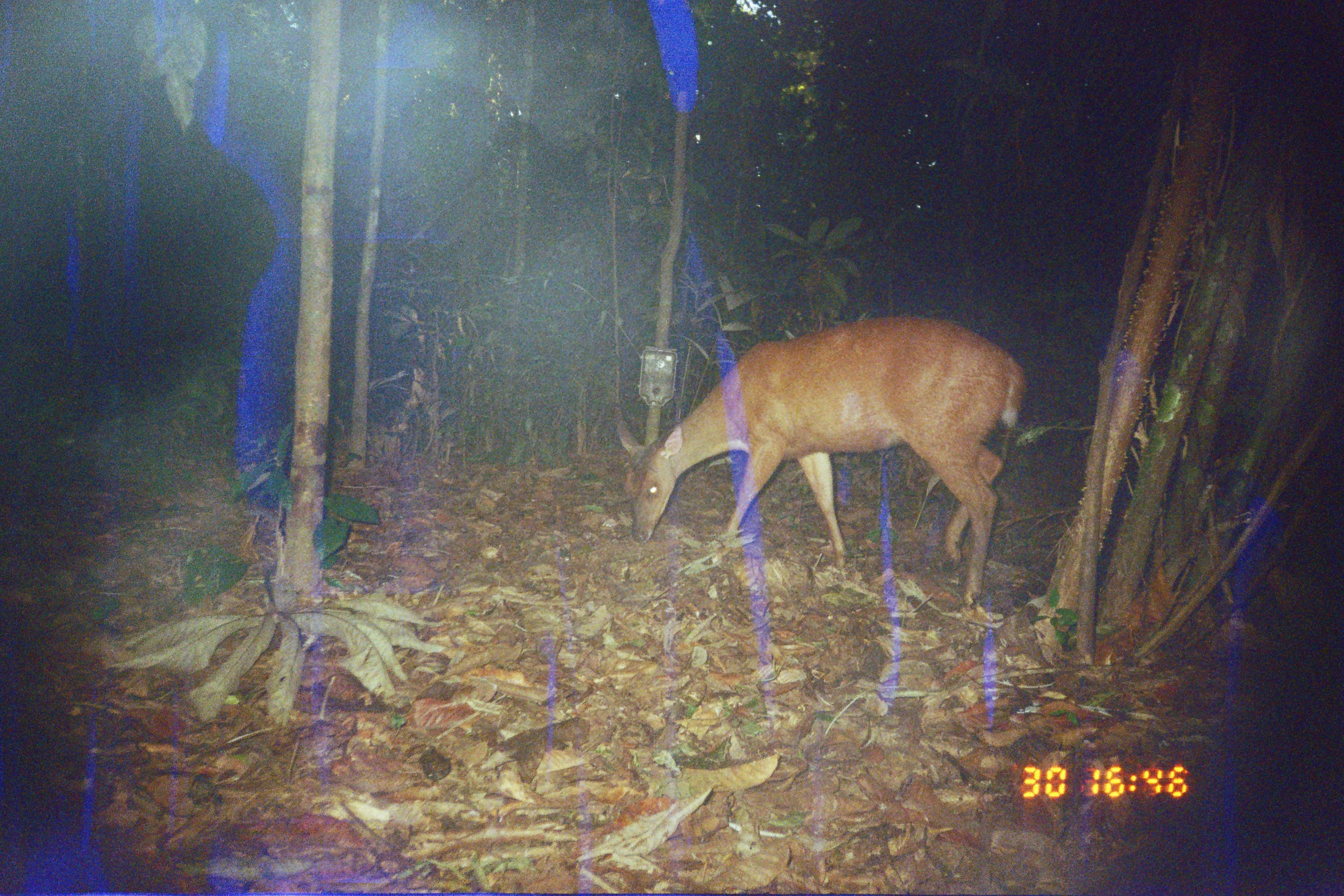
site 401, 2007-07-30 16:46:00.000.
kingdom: Animalia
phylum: Chordata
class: Mammalia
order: Artiodactyla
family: Cervidae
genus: Mazama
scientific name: Mazama americana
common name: red brocket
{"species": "Mazama americana (red brocket)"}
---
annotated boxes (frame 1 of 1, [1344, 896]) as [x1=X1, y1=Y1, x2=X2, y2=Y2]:
mazama americana: [x1=618, y1=313, x2=1025, y2=605]